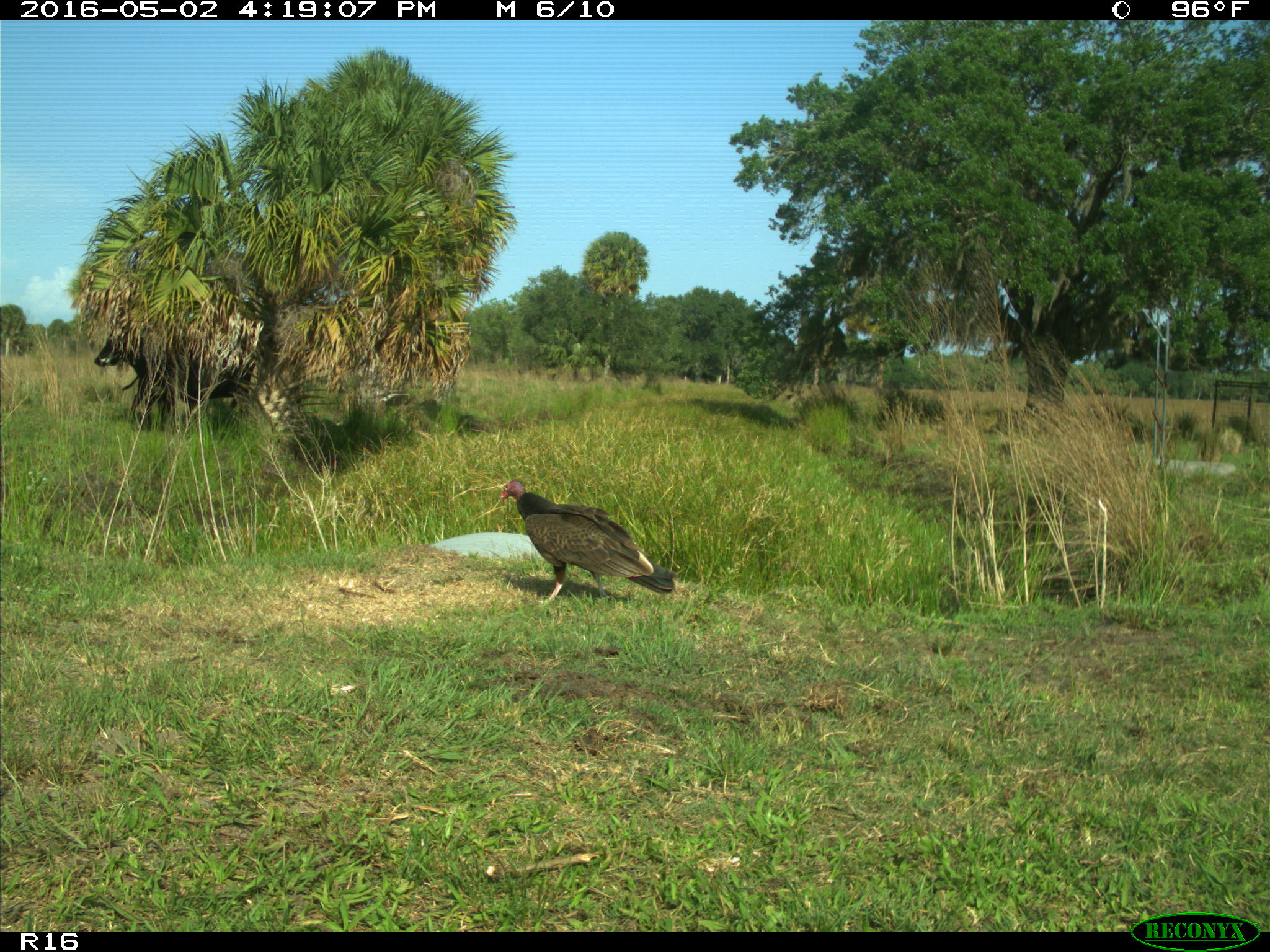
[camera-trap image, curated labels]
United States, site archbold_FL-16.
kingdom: Animalia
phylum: Chordata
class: Mammalia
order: Artiodactyla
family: Bovidae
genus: Bos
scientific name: Bos taurus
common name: domestic cow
Bos taurus (domestic cow).